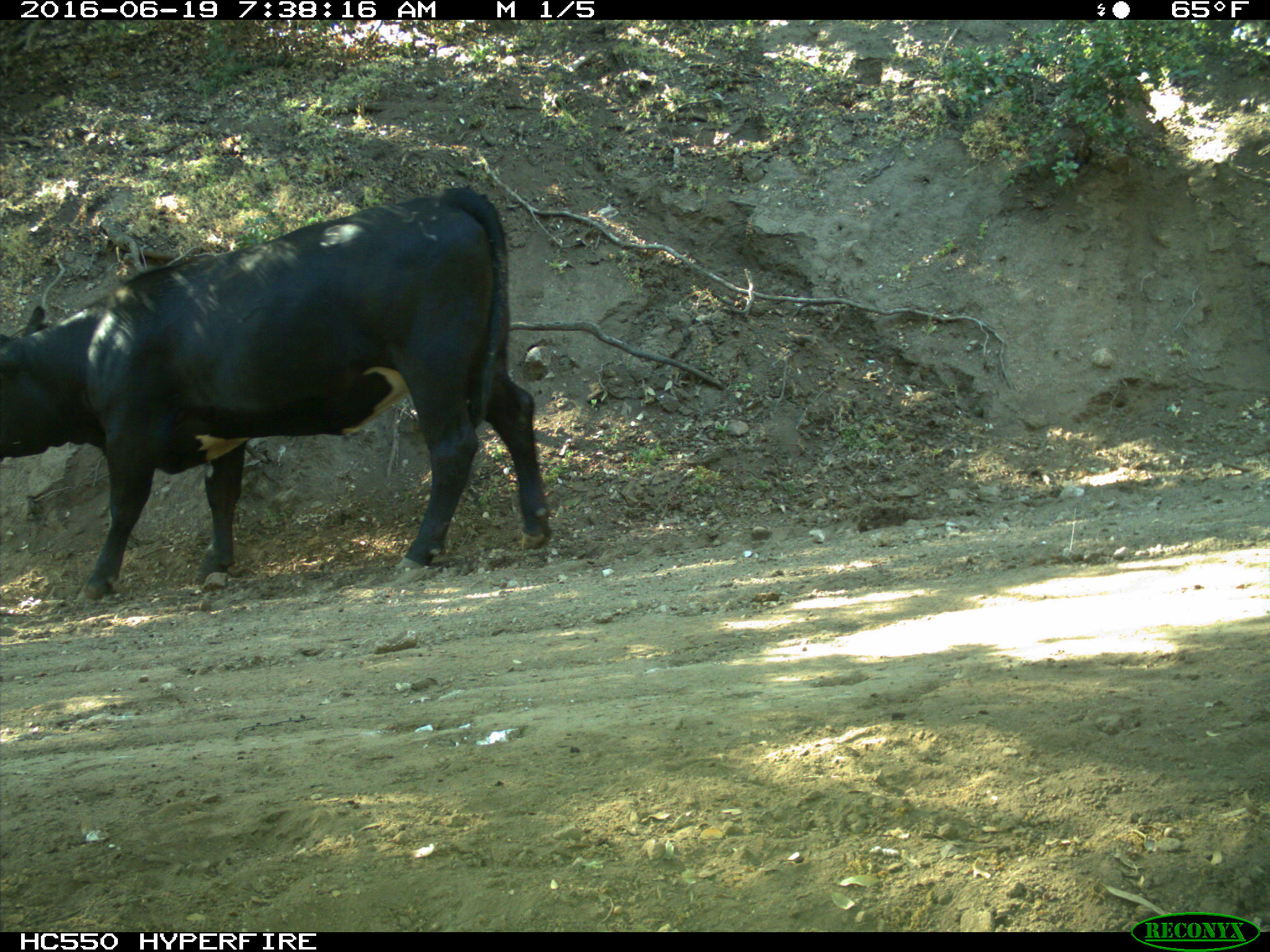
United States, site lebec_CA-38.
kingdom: Animalia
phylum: Chordata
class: Mammalia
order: Artiodactyla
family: Bovidae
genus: Bos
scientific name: Bos taurus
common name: domestic cow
Bos taurus (domestic cow).